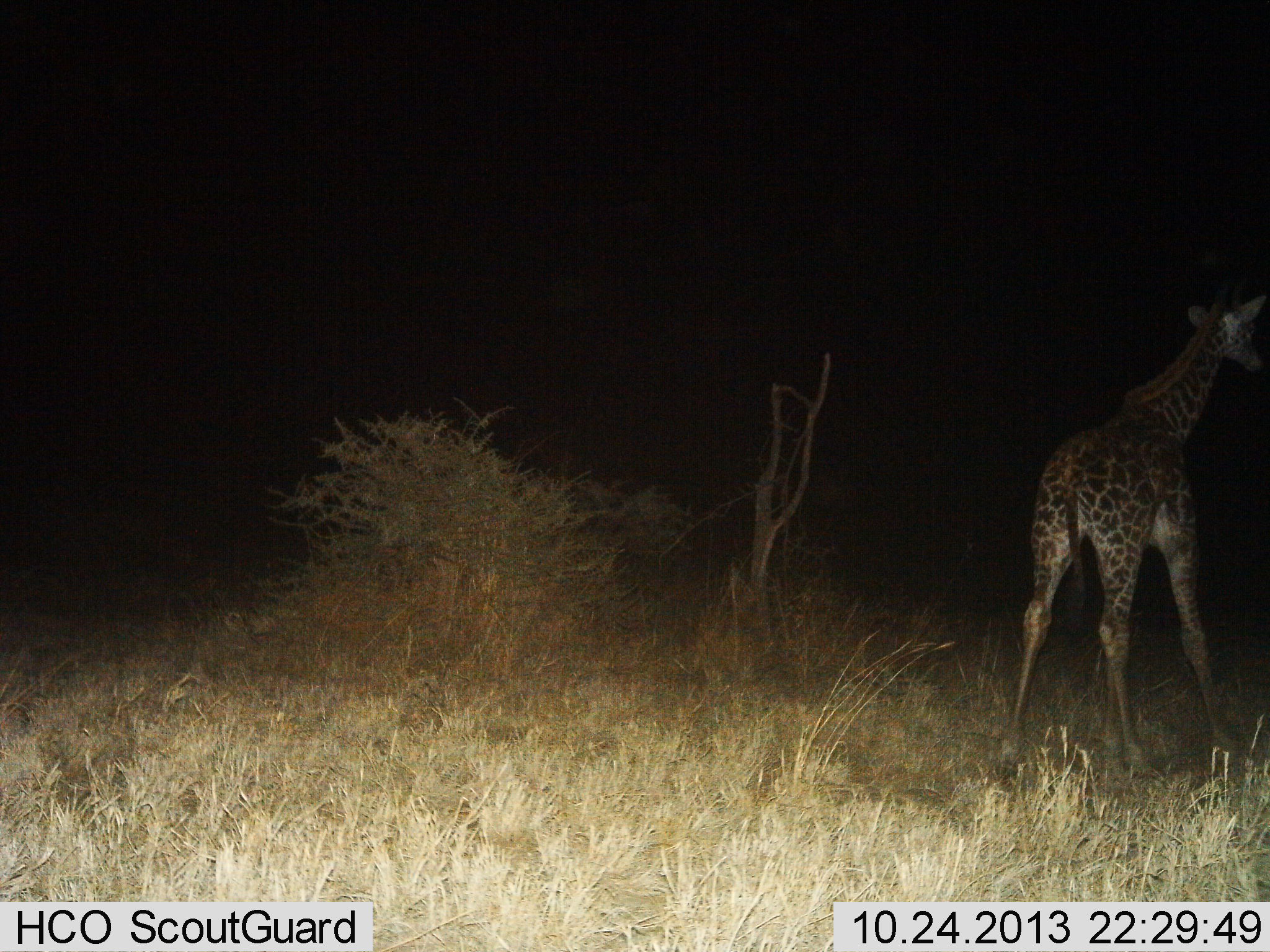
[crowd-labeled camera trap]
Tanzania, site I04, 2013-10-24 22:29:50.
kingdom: Animalia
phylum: Chordata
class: Mammalia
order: Artiodactyla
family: Giraffidae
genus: Giraffa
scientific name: Giraffa camelopardalis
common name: giraffe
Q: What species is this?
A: Giraffe (Giraffa camelopardalis).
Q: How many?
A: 1.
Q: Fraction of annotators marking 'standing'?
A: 70%.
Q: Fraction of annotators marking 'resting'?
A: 0%.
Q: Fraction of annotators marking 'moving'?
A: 30%.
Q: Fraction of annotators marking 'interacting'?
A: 0%.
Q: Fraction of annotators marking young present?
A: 30%.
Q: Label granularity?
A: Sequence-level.